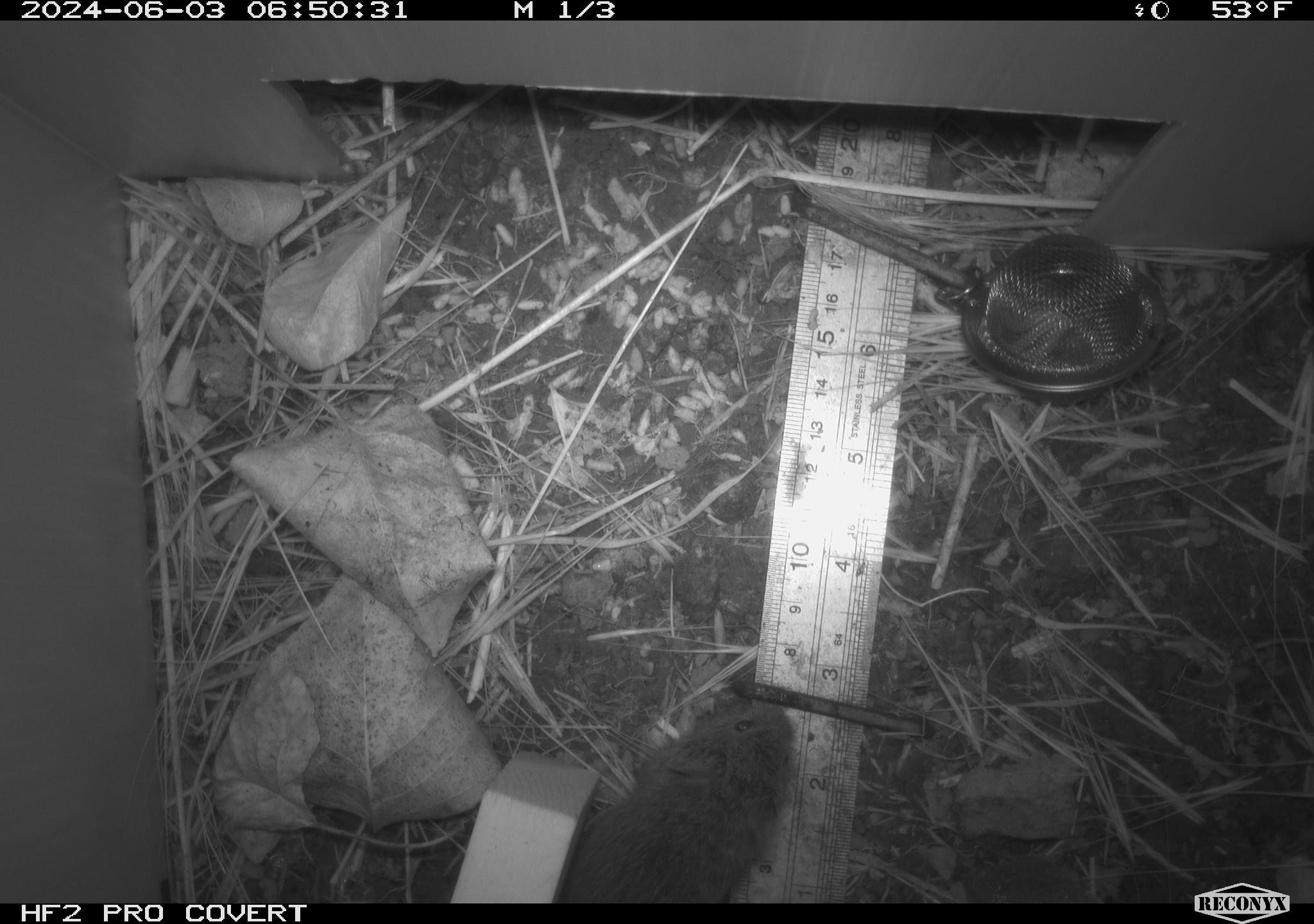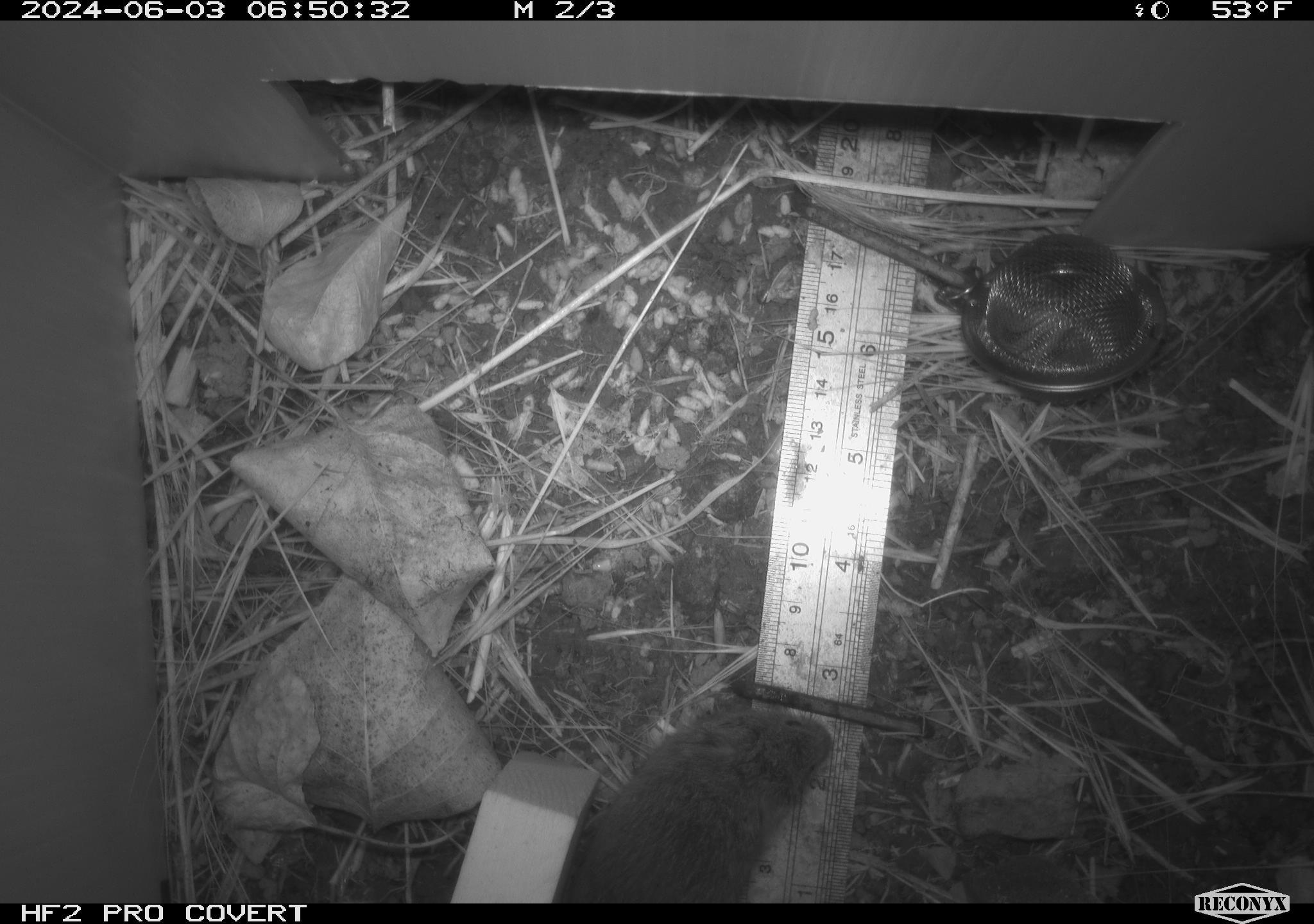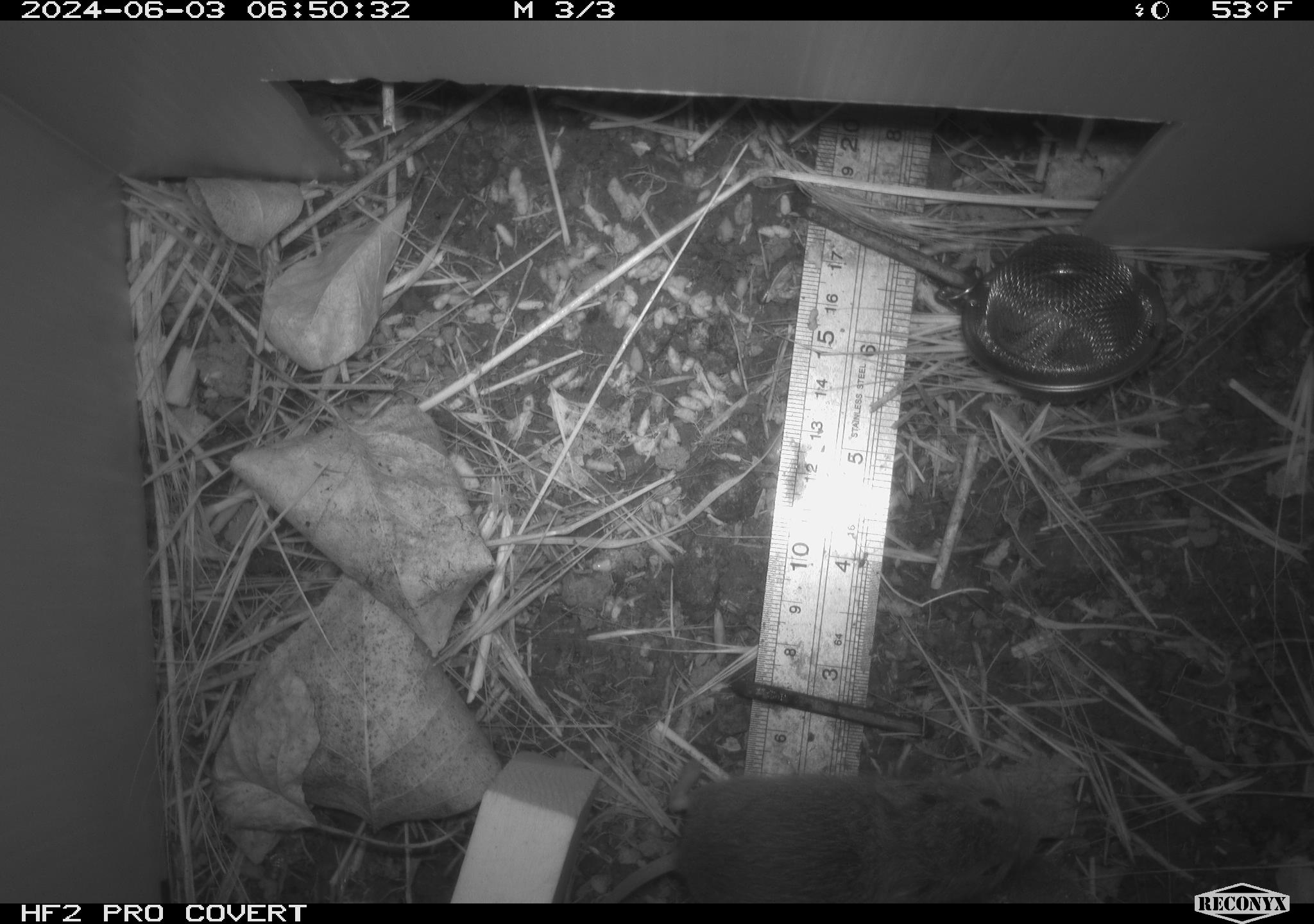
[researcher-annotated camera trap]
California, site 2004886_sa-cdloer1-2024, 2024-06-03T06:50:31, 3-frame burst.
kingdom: Animalia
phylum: Chordata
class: Mammalia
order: Rodentia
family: Cricetidae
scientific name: Arvicolinae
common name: voles, lemmings, and muskrats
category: arvicolinae subfamily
Arvicolinae subfamily (voles, lemmings, and muskrats) (Arvicolinae).